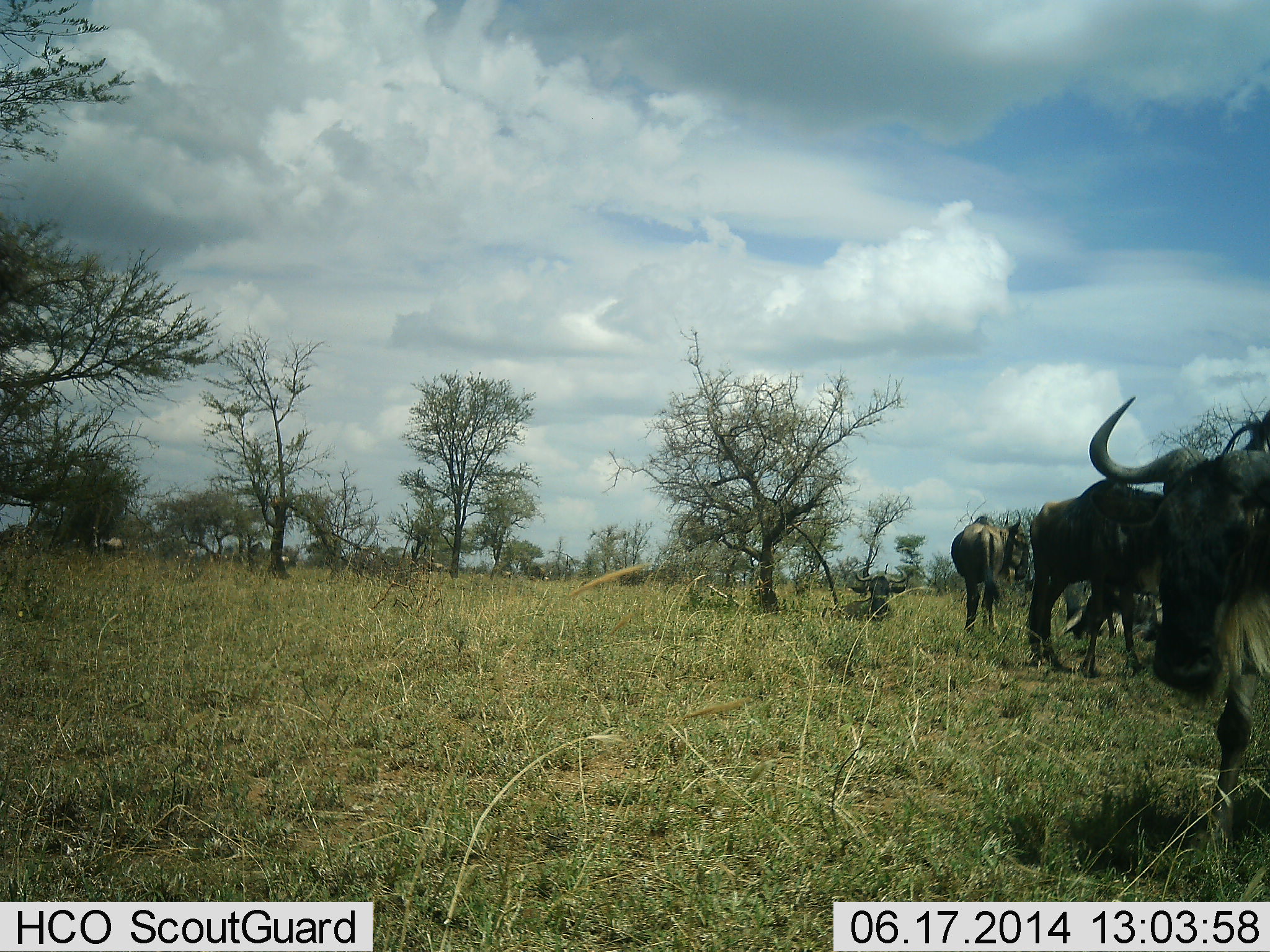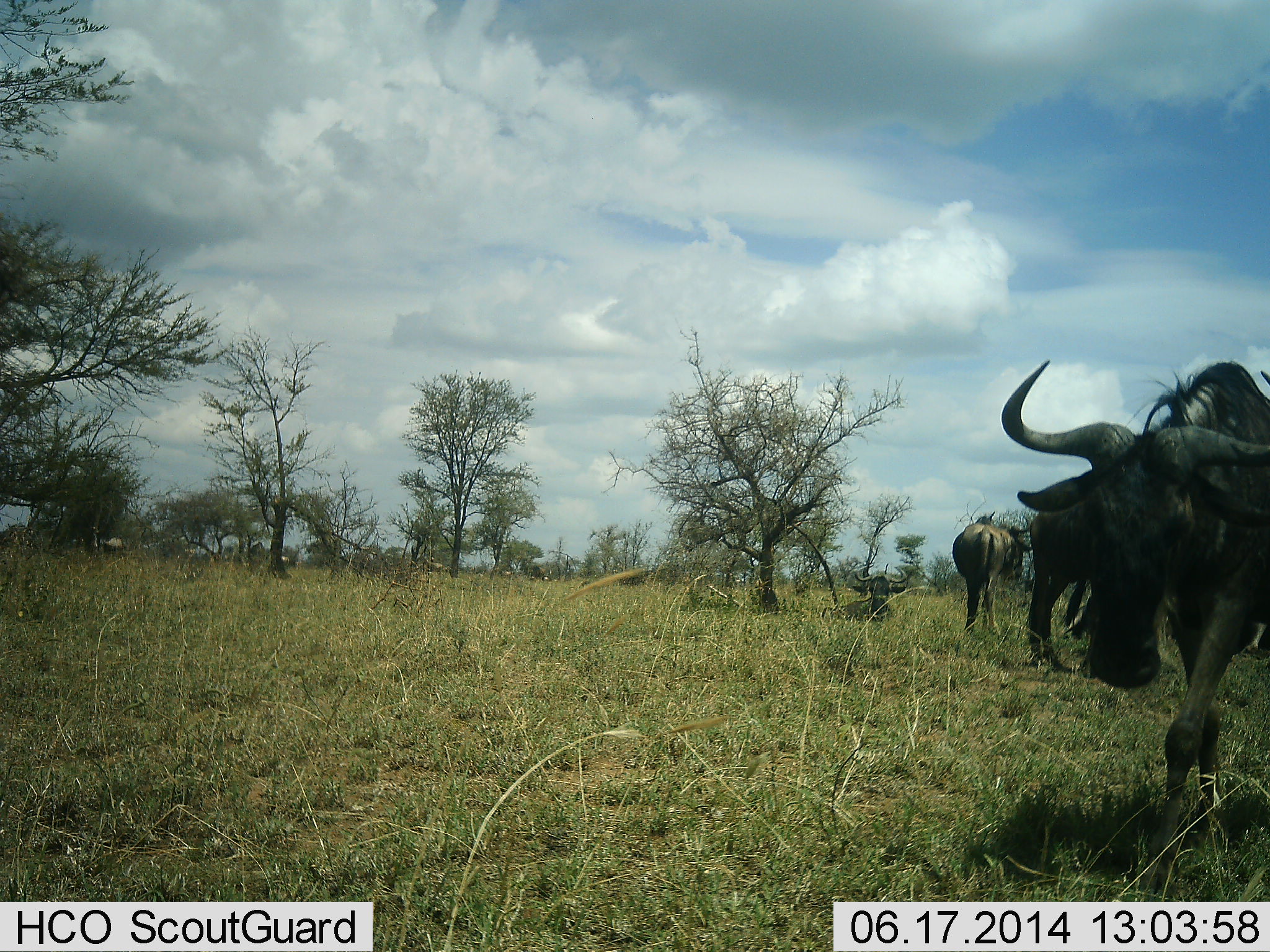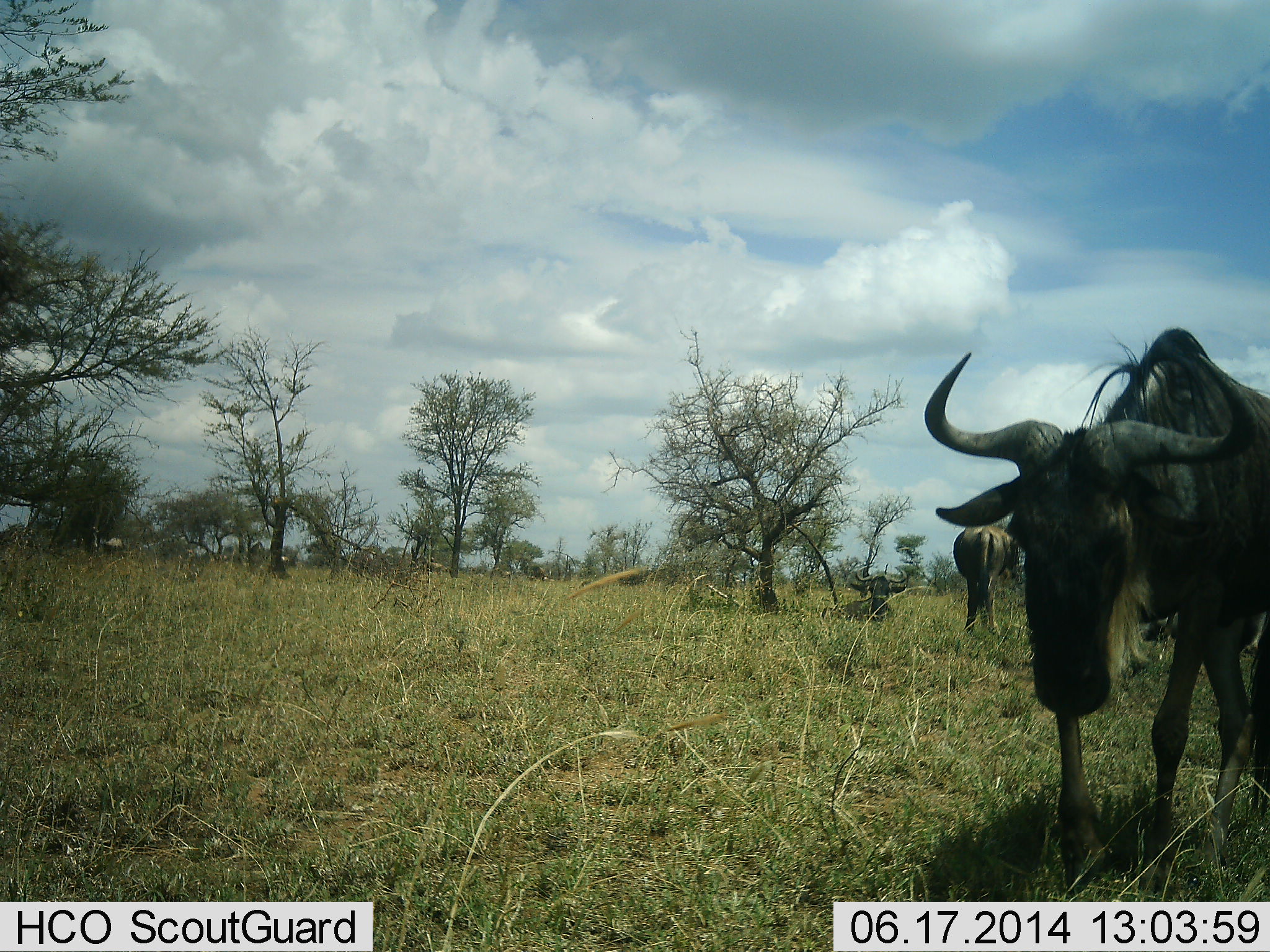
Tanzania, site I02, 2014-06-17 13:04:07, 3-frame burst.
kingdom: Animalia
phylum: Chordata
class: Mammalia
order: Artiodactyla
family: Bovidae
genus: Connochaetes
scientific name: Connochaetes taurinus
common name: blue wildebeest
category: wildebeest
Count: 4.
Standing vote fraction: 70%.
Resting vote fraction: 30%.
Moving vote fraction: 90%.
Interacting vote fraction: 0%.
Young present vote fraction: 0%.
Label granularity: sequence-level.